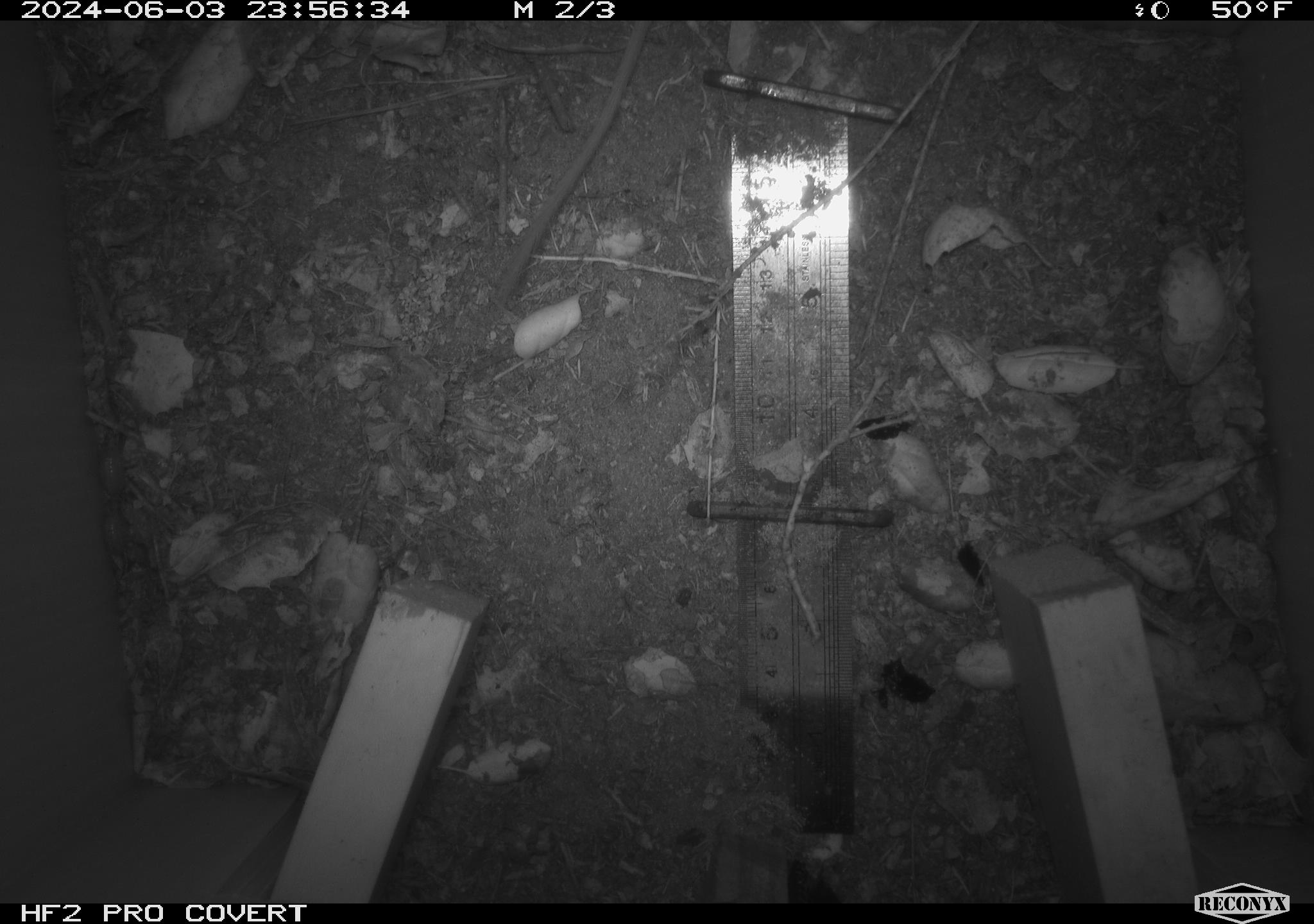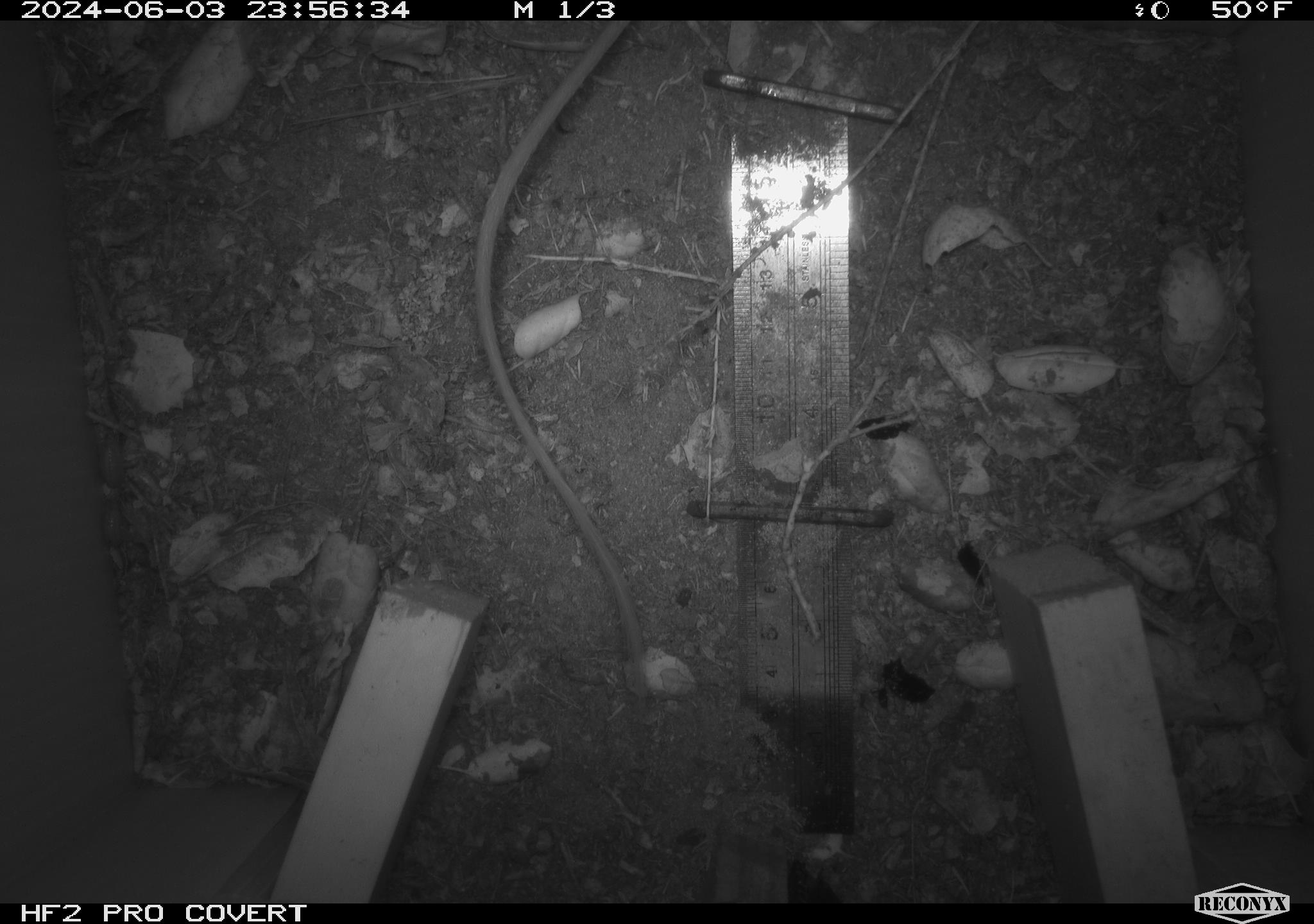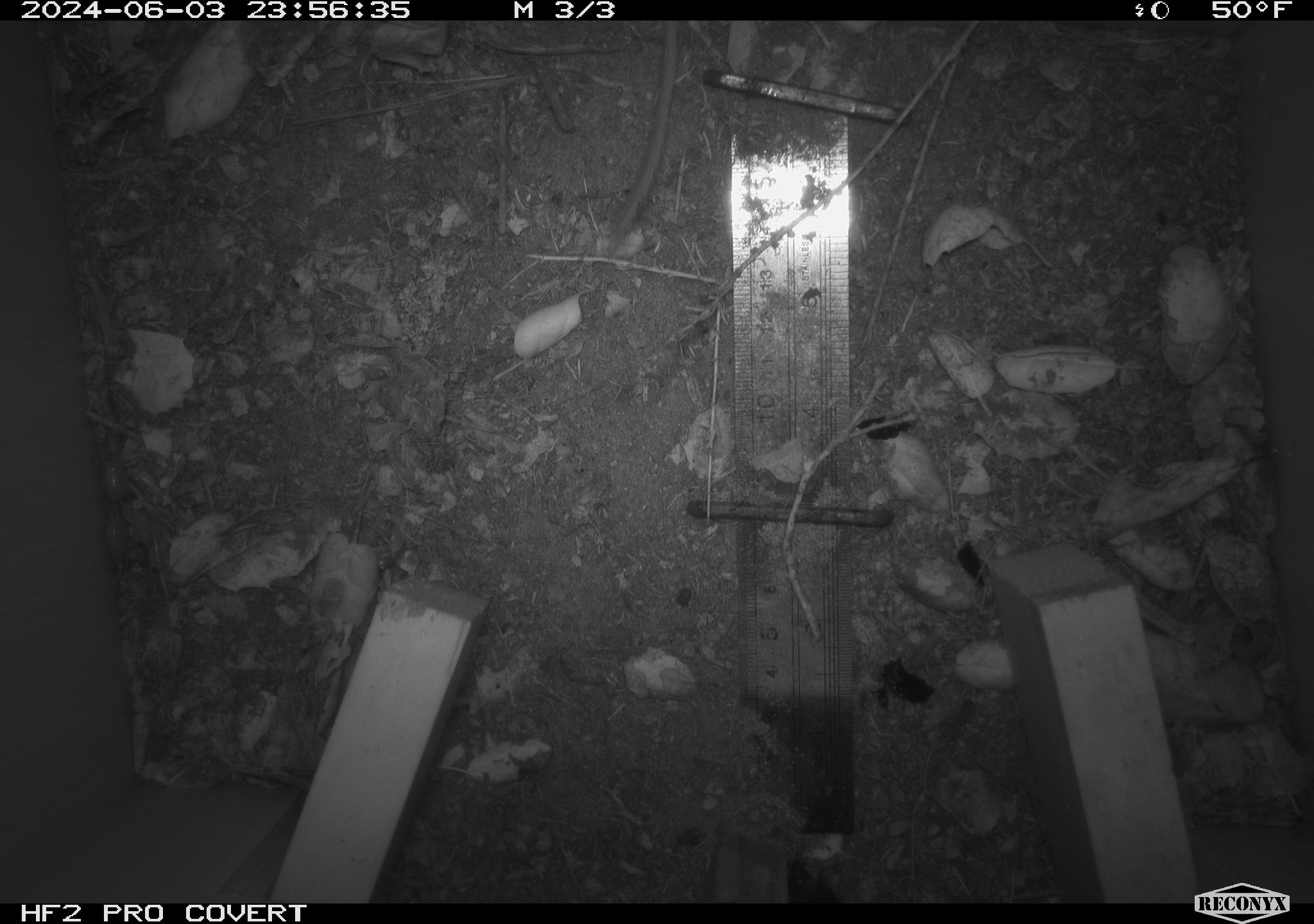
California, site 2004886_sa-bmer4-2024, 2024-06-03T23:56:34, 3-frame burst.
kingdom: Animalia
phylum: Chordata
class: Mammalia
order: Rodentia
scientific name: Rodentia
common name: mouse species